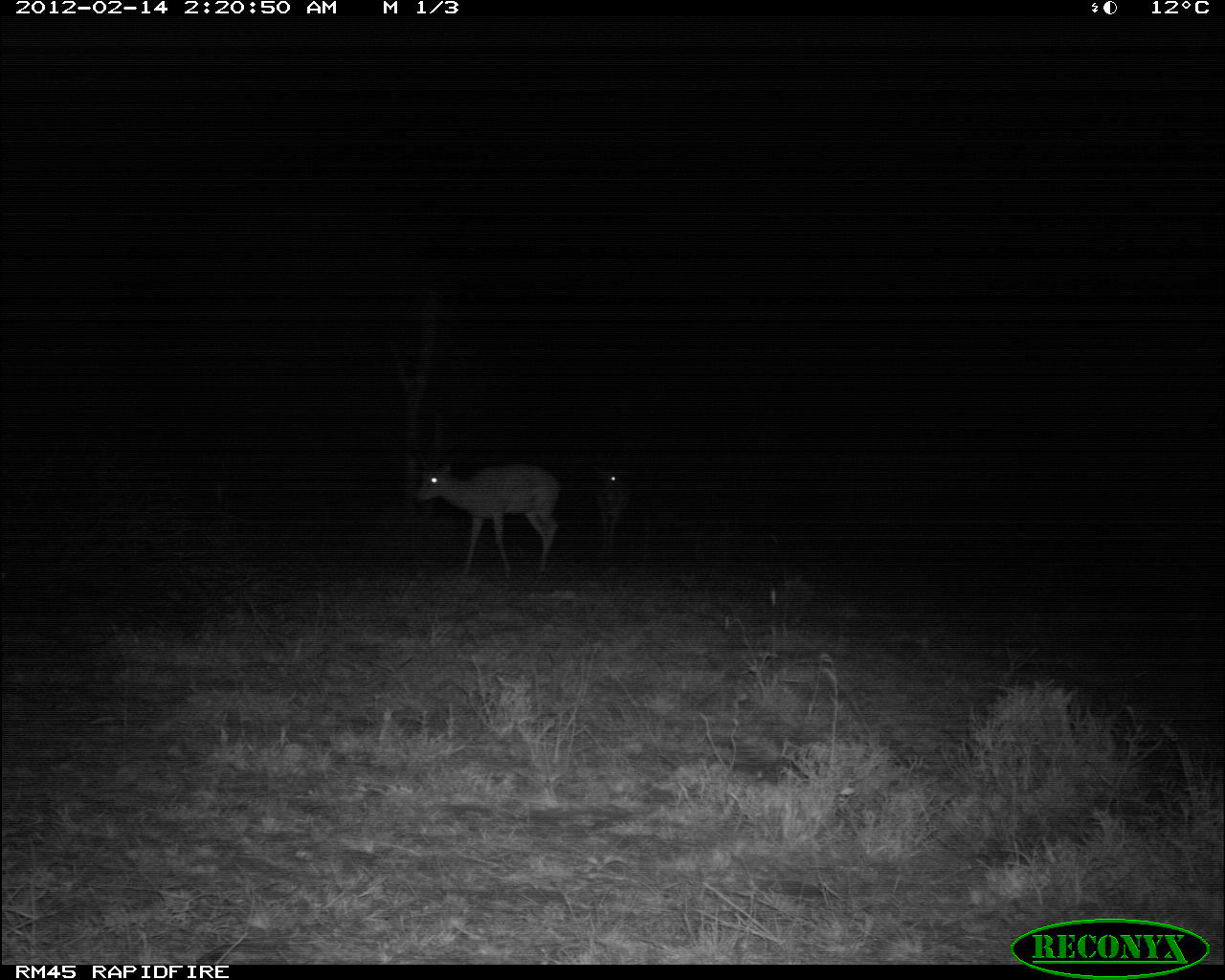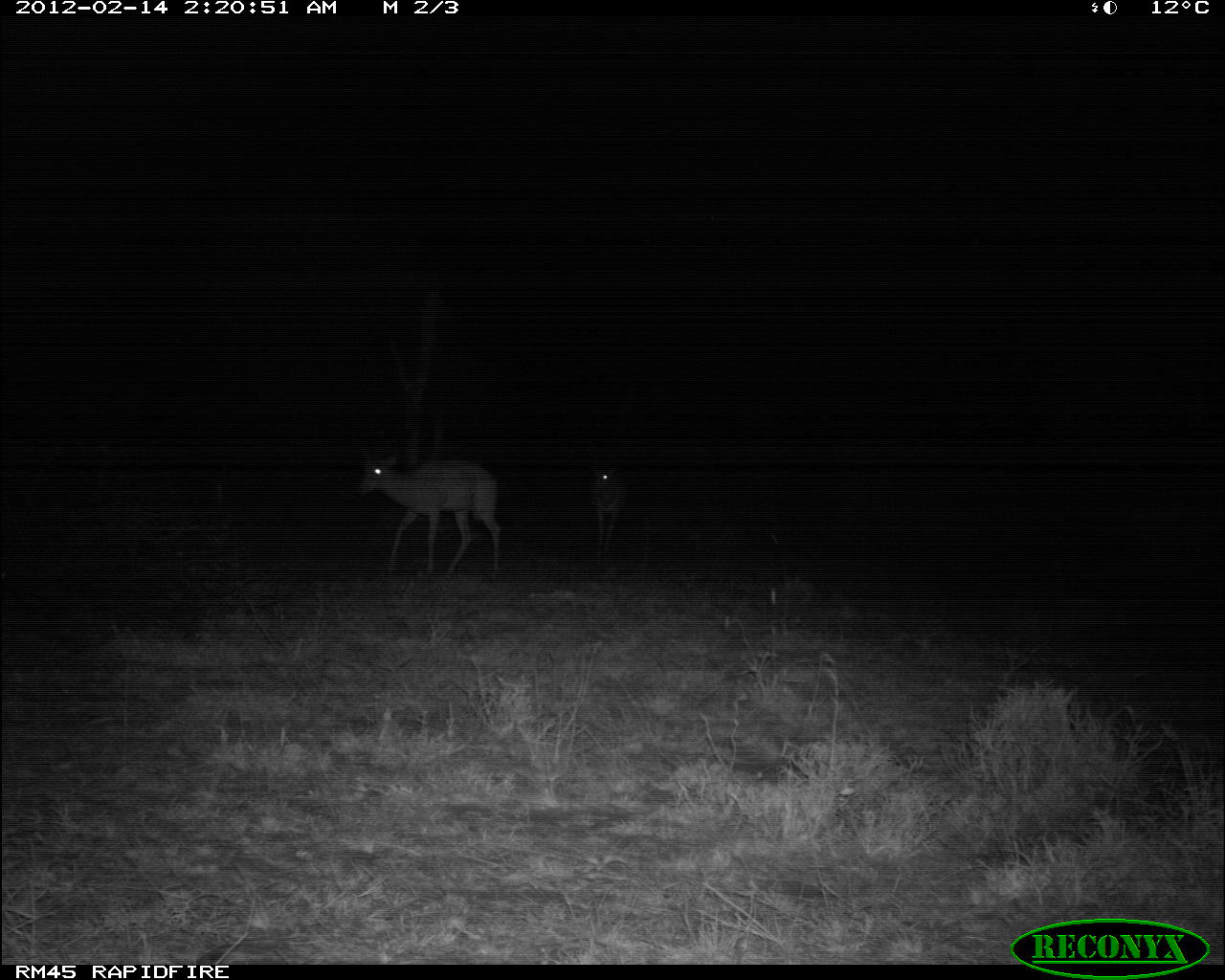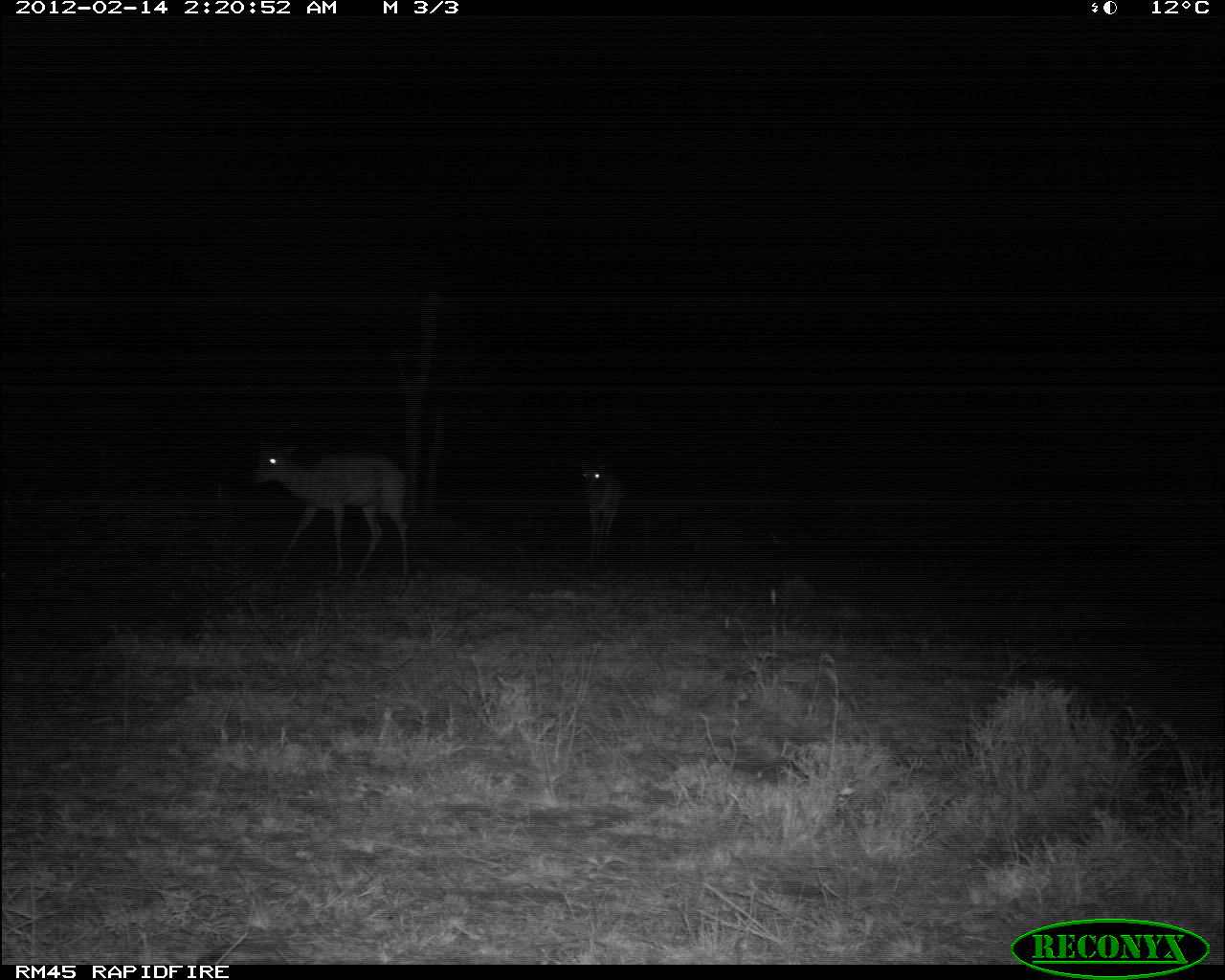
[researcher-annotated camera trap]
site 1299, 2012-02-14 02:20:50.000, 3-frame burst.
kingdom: Animalia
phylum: Chordata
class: Mammalia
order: Artiodactyla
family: Bovidae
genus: Aepyceros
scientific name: Aepyceros melampus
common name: impala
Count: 2.